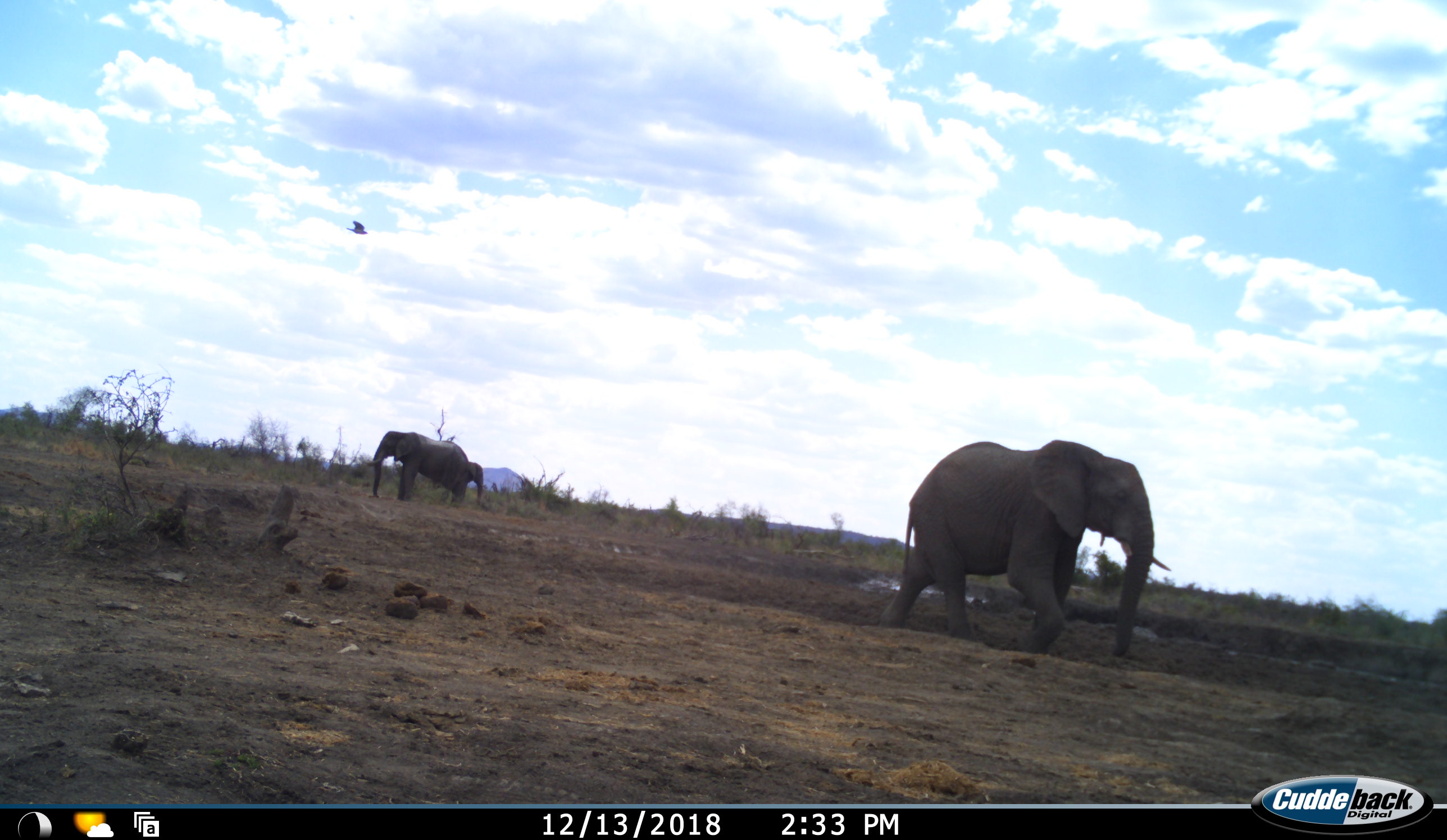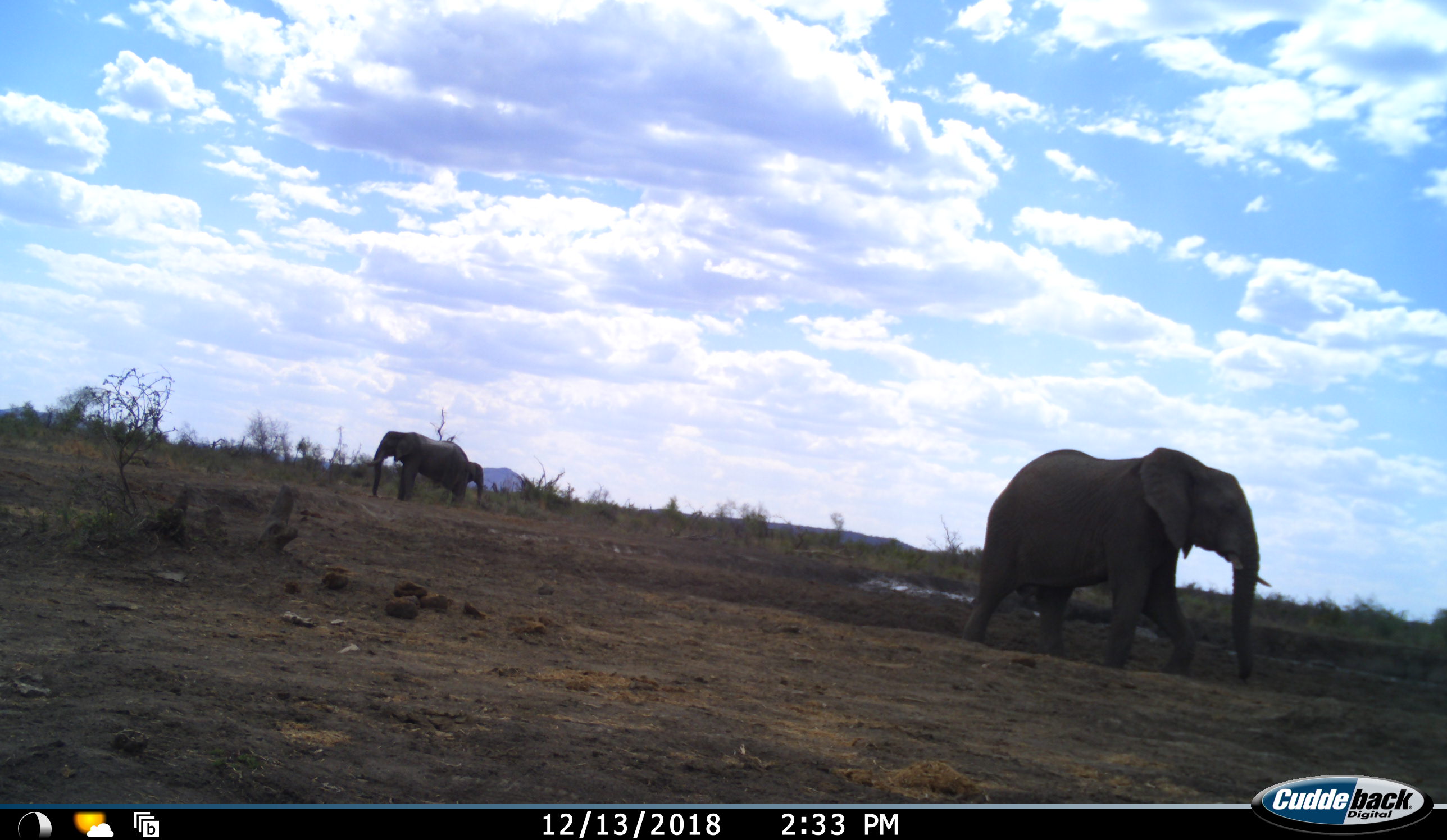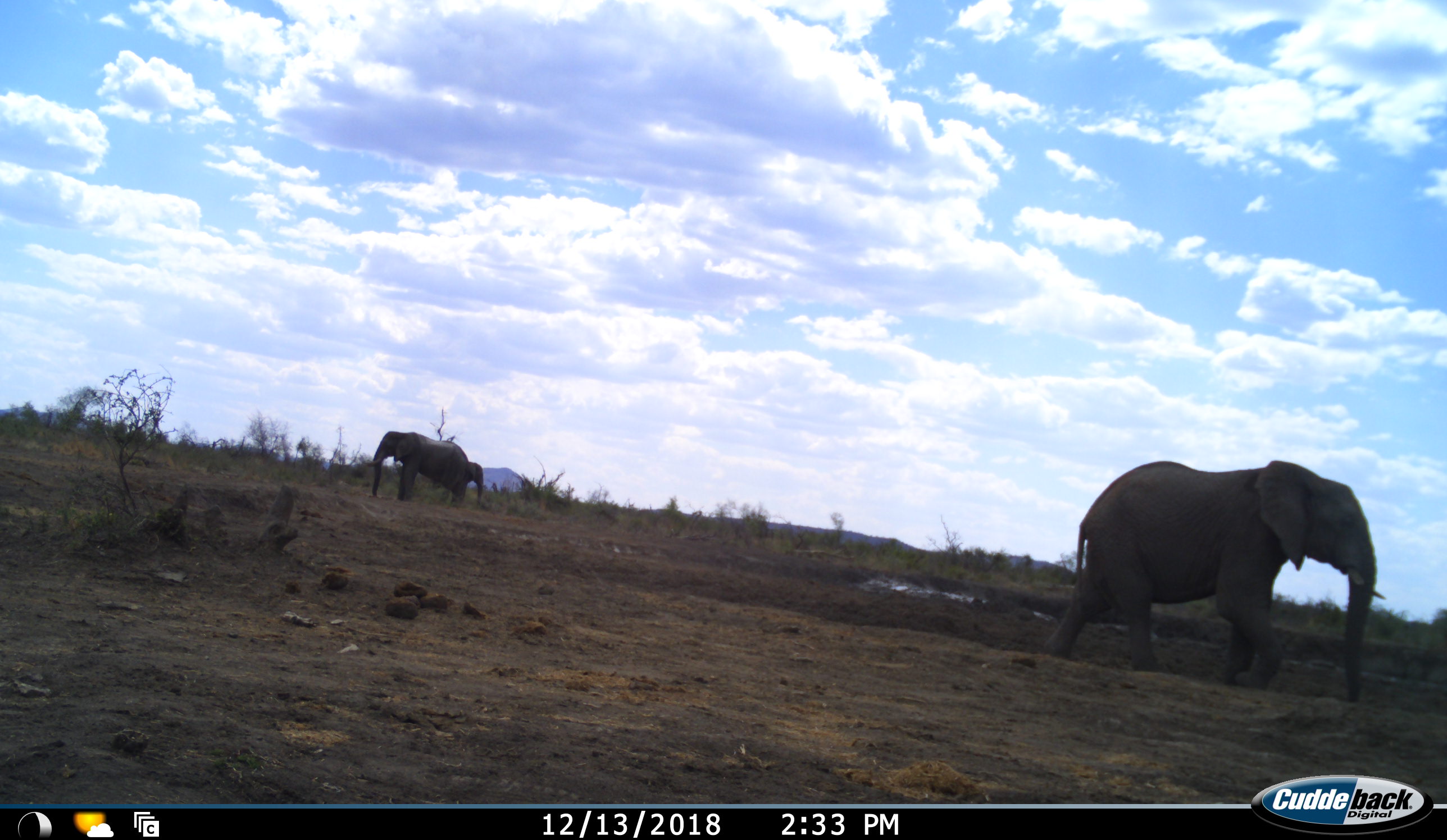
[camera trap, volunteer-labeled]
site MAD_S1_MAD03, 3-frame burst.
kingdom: Animalia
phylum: Chordata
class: Aves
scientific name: Aves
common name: bird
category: birdother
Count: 1.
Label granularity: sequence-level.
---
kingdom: Animalia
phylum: Chordata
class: Mammalia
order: Proboscidea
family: Elephantidae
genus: Loxodonta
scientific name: Loxodonta africana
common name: african bush elephant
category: elephant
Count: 3.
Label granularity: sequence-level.